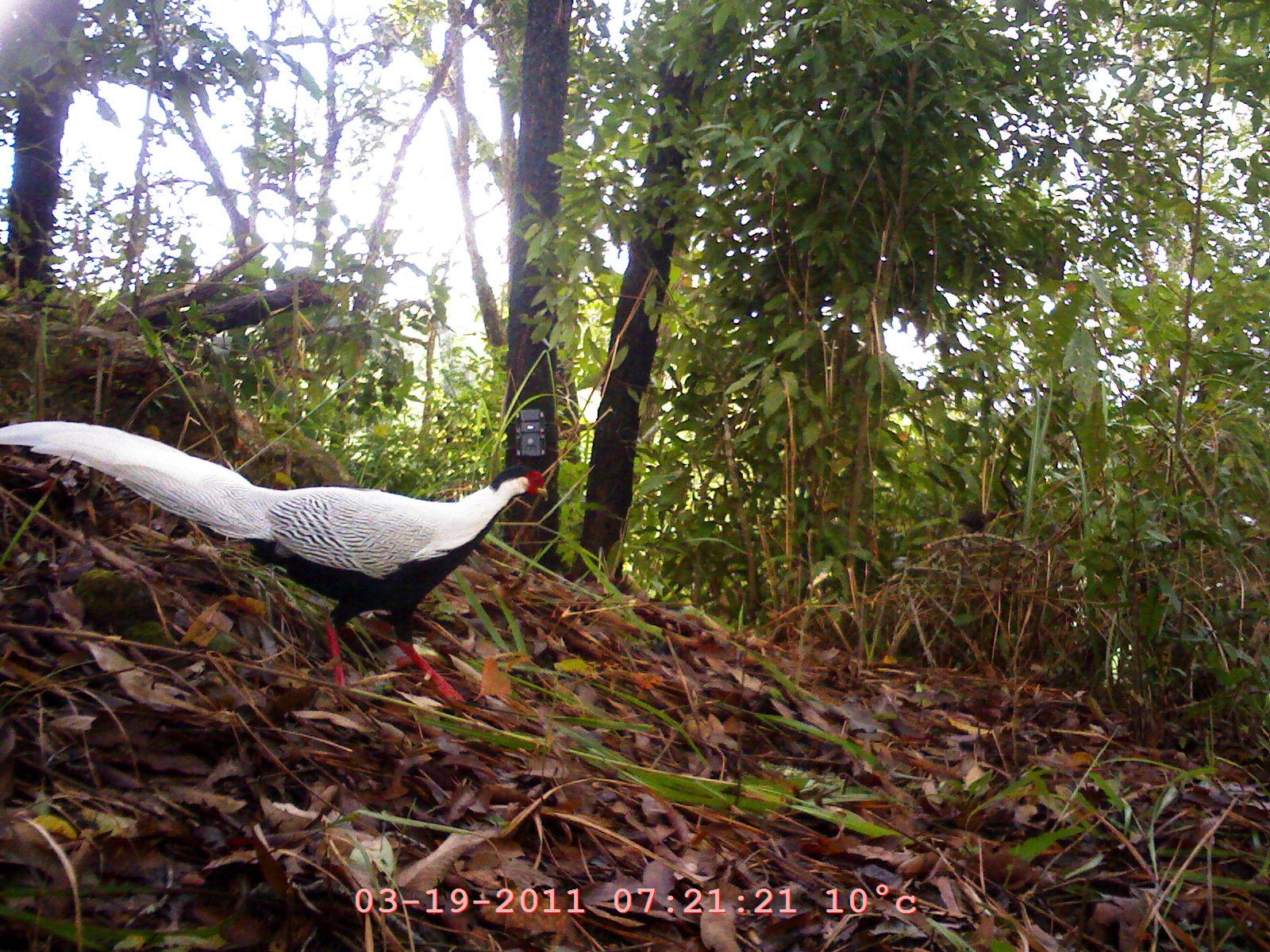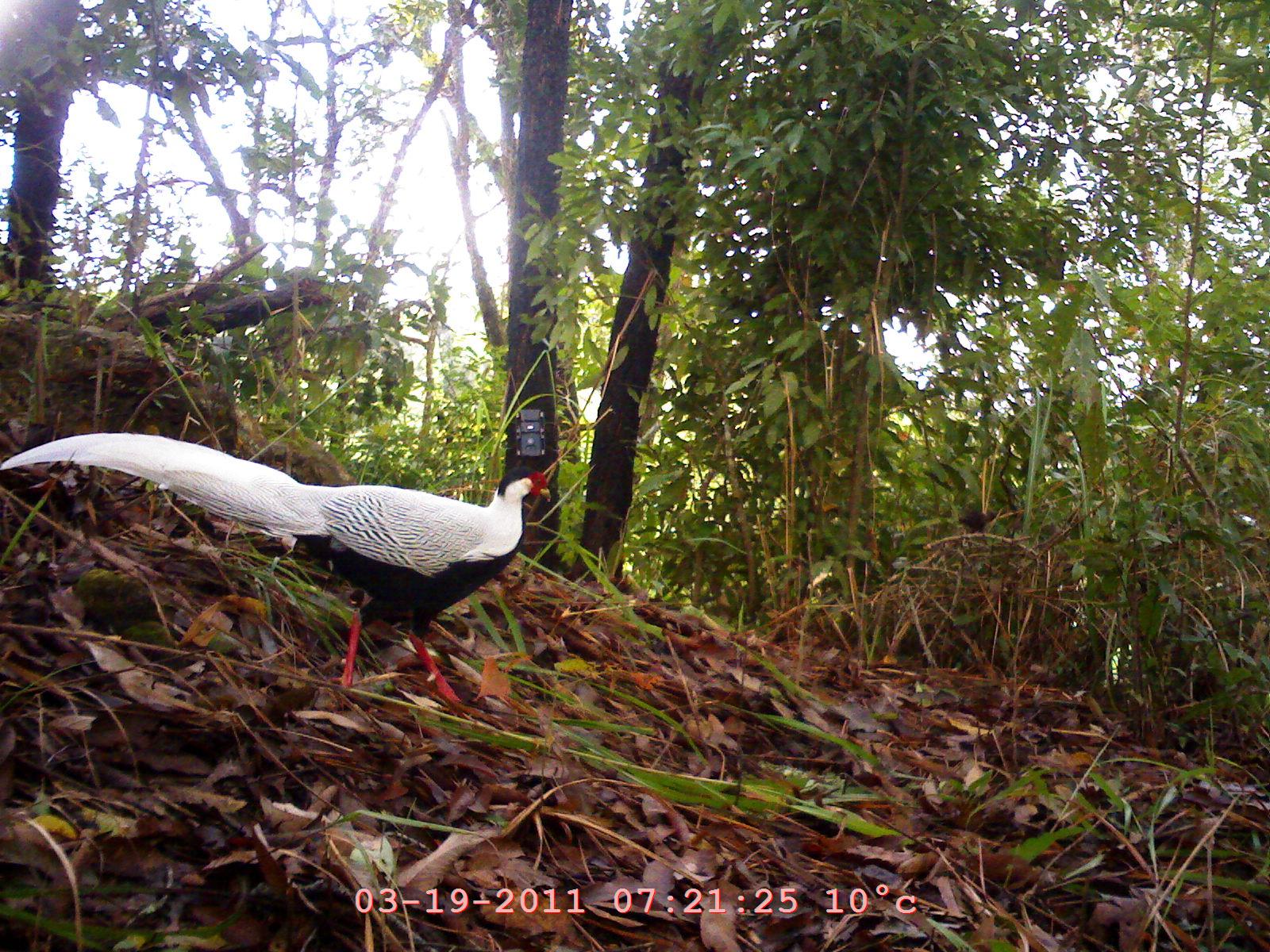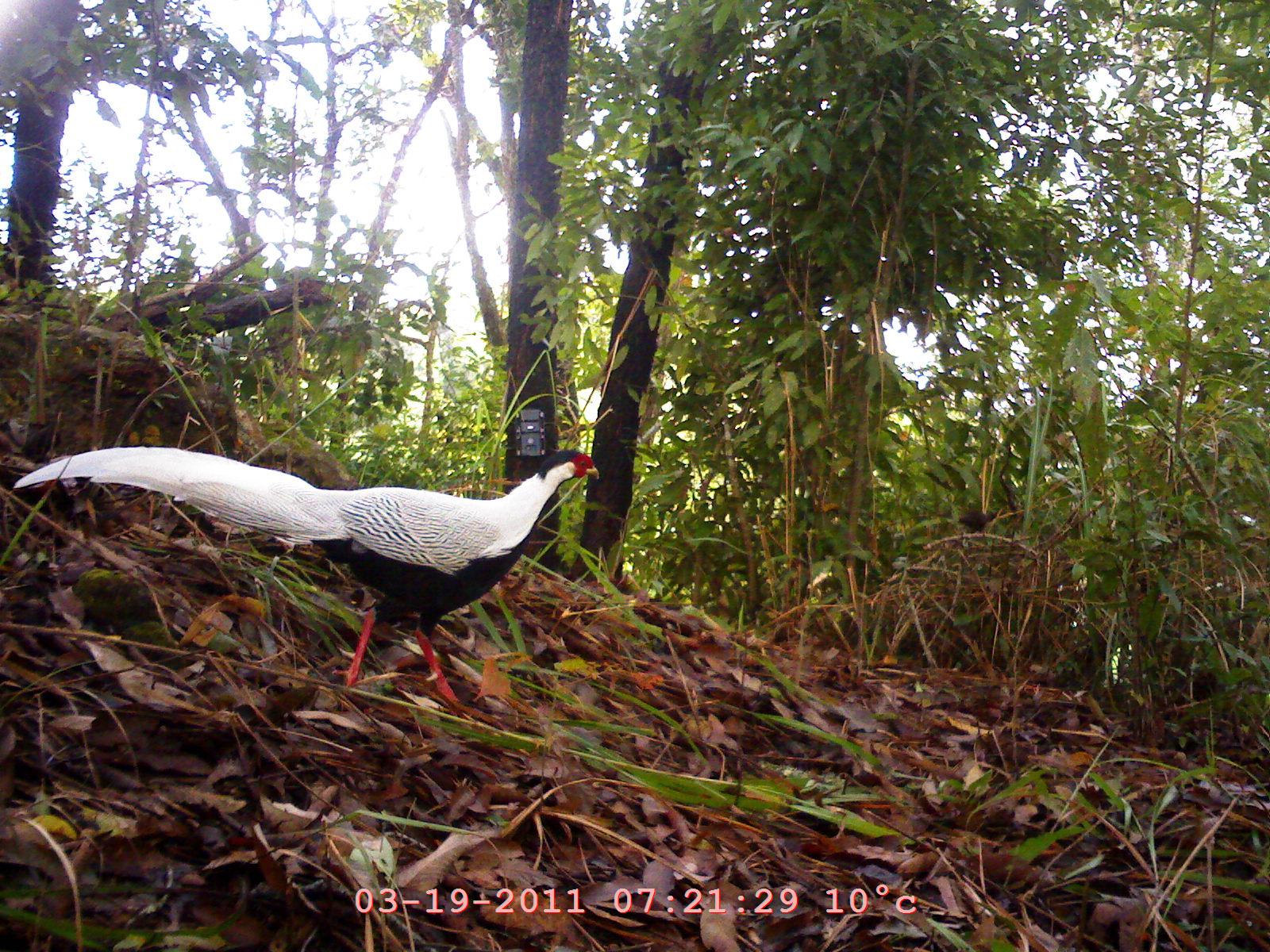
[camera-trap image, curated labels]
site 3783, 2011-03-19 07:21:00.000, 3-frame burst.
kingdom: Animalia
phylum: Chordata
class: Aves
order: Galliformes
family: Phasianidae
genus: Lophura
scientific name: Lophura nycthemera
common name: silver pheasant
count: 1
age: adult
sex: male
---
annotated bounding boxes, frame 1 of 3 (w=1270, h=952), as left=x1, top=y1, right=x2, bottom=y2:
lophura nycthemera: left=1, top=416, right=566, bottom=711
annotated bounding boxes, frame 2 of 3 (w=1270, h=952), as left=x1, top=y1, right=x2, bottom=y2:
lophura nycthemera: left=1, top=424, right=555, bottom=713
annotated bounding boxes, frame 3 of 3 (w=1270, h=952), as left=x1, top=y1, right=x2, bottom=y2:
lophura nycthemera: left=8, top=440, right=600, bottom=725